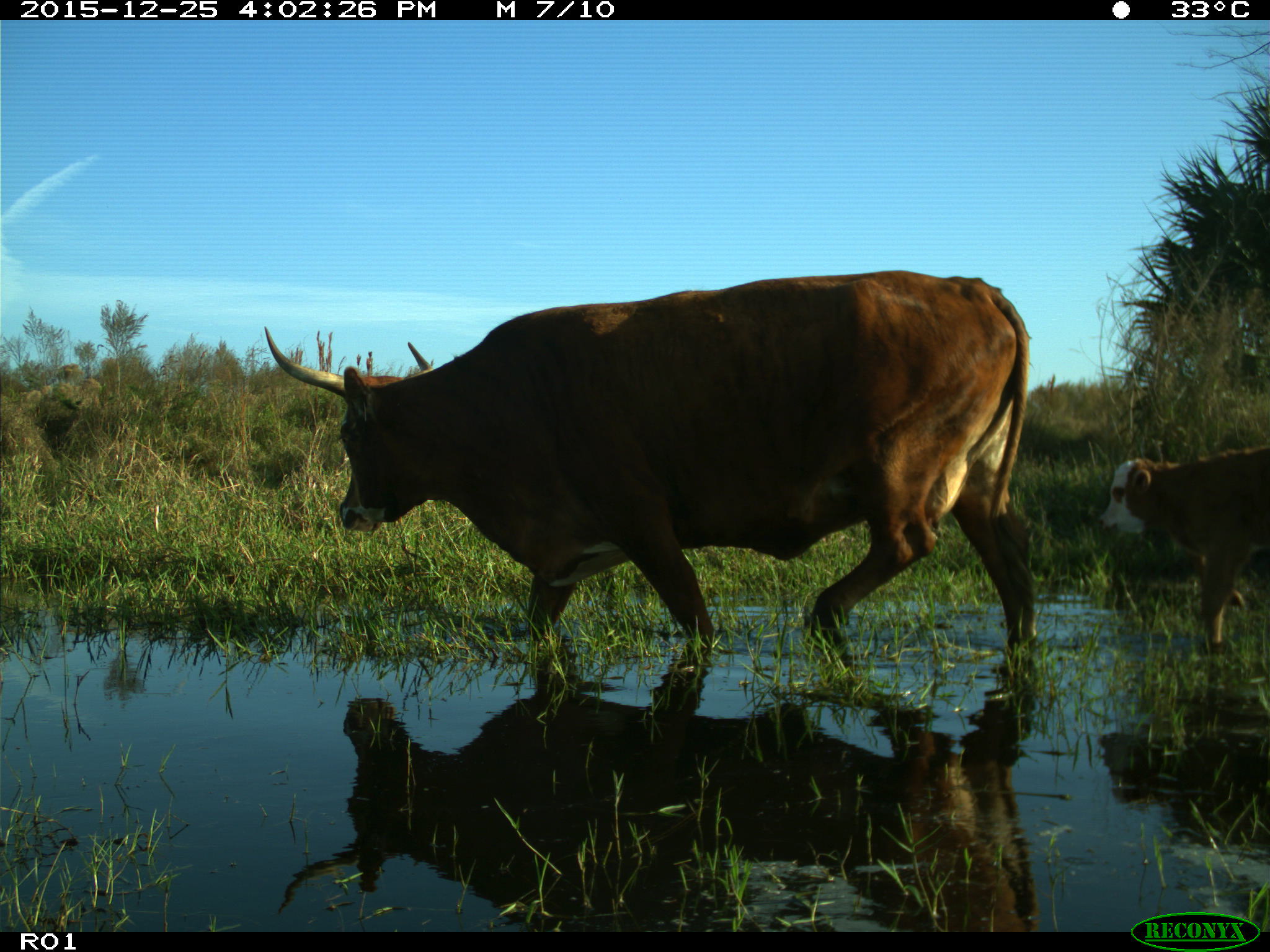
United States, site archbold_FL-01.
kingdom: Animalia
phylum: Chordata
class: Mammalia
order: Artiodactyla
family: Bovidae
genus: Bos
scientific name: Bos taurus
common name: domestic cow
Bos taurus (domestic cow).